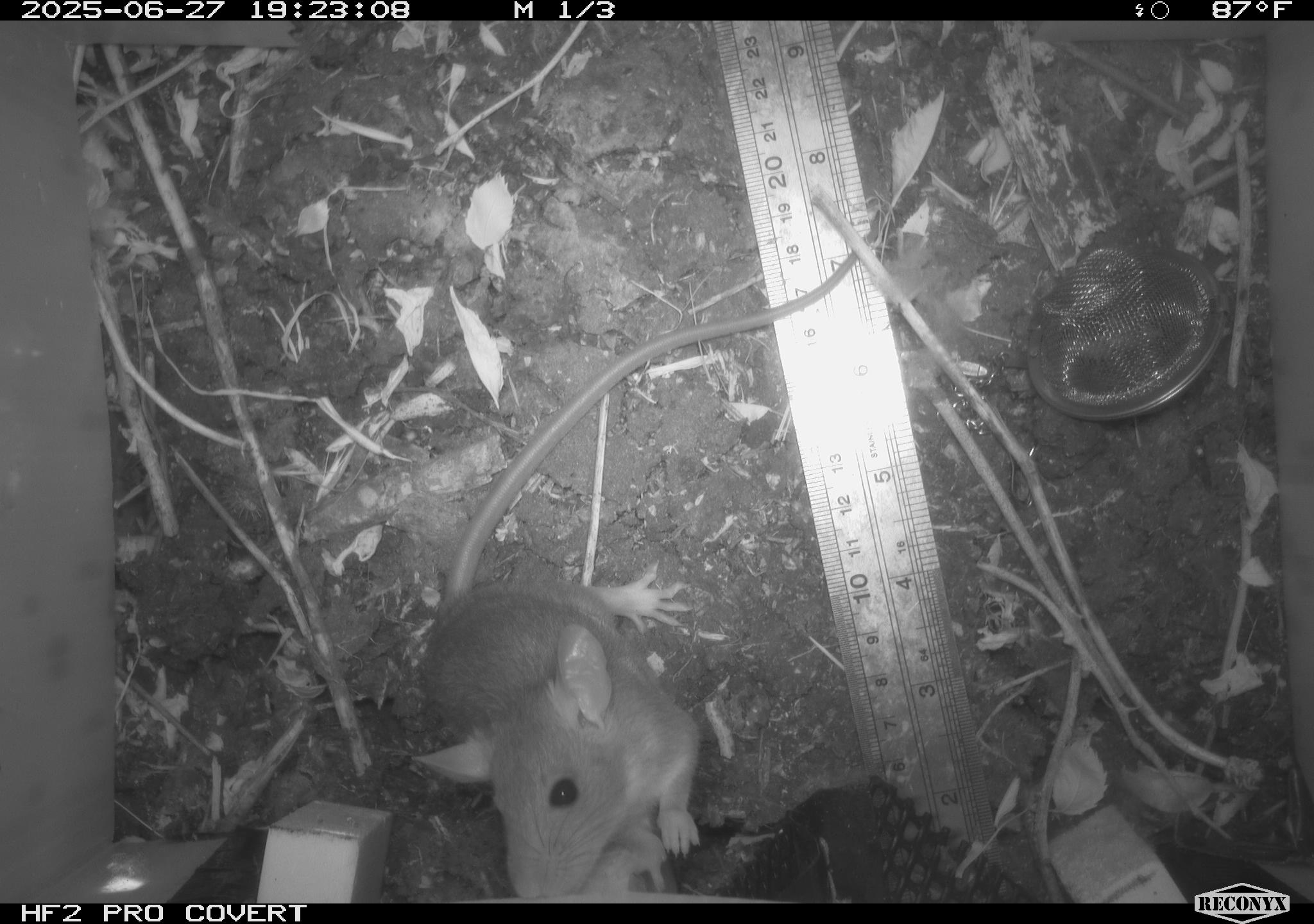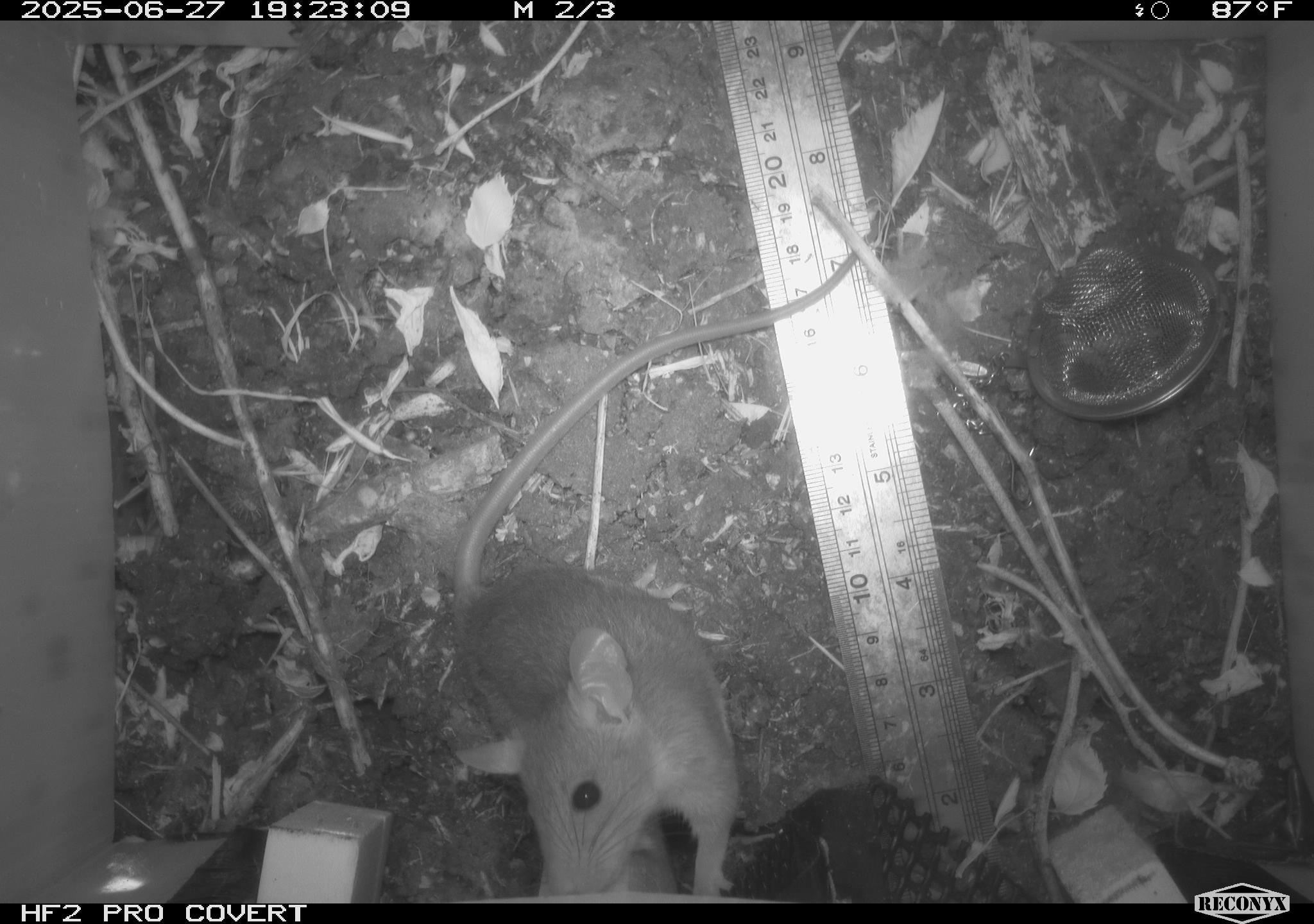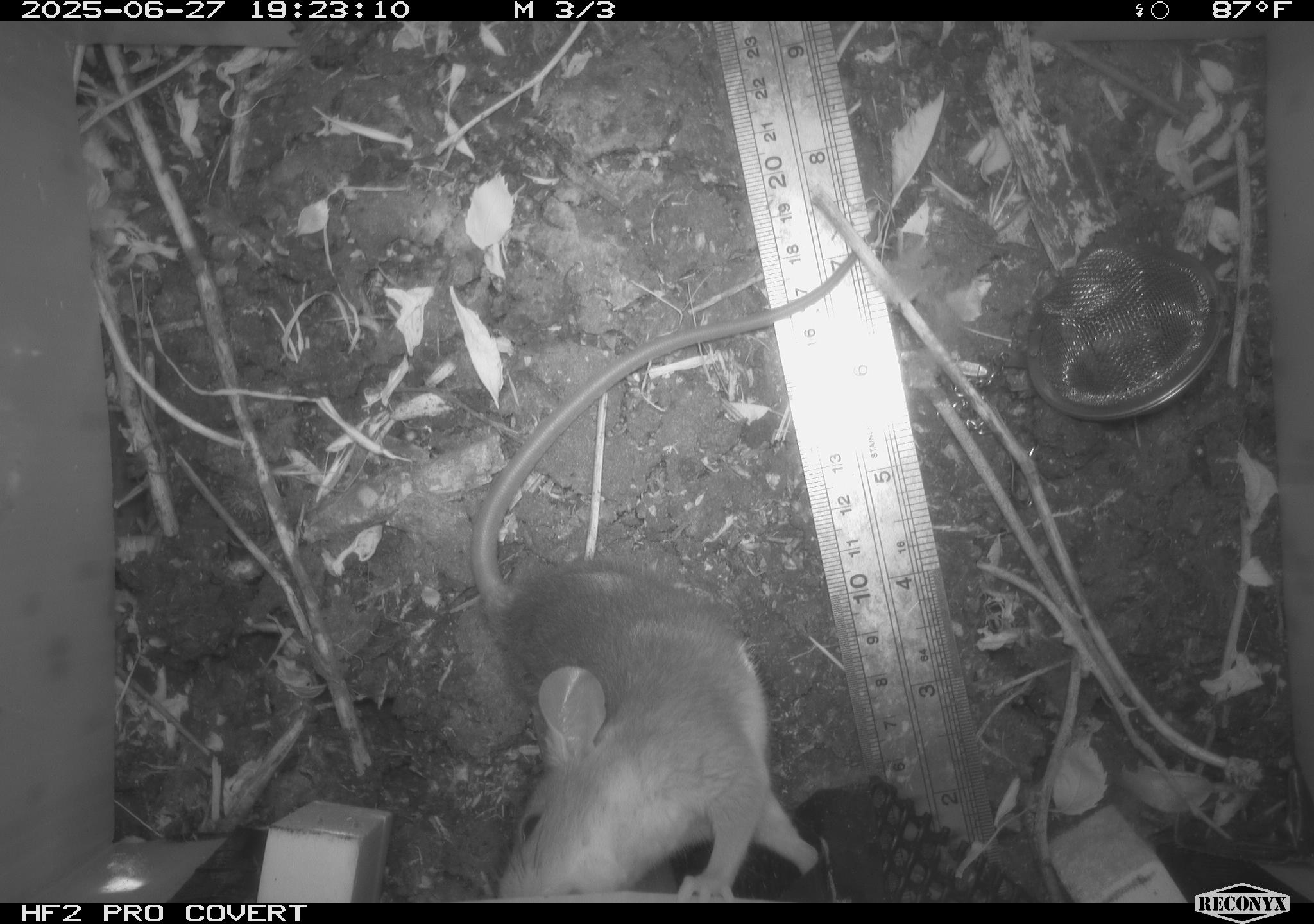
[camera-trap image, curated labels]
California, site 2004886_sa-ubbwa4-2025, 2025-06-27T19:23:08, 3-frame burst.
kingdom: Animalia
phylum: Chordata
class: Mammalia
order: Rodentia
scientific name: Rodentia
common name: rodent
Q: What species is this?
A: Rodent (Rodentia).